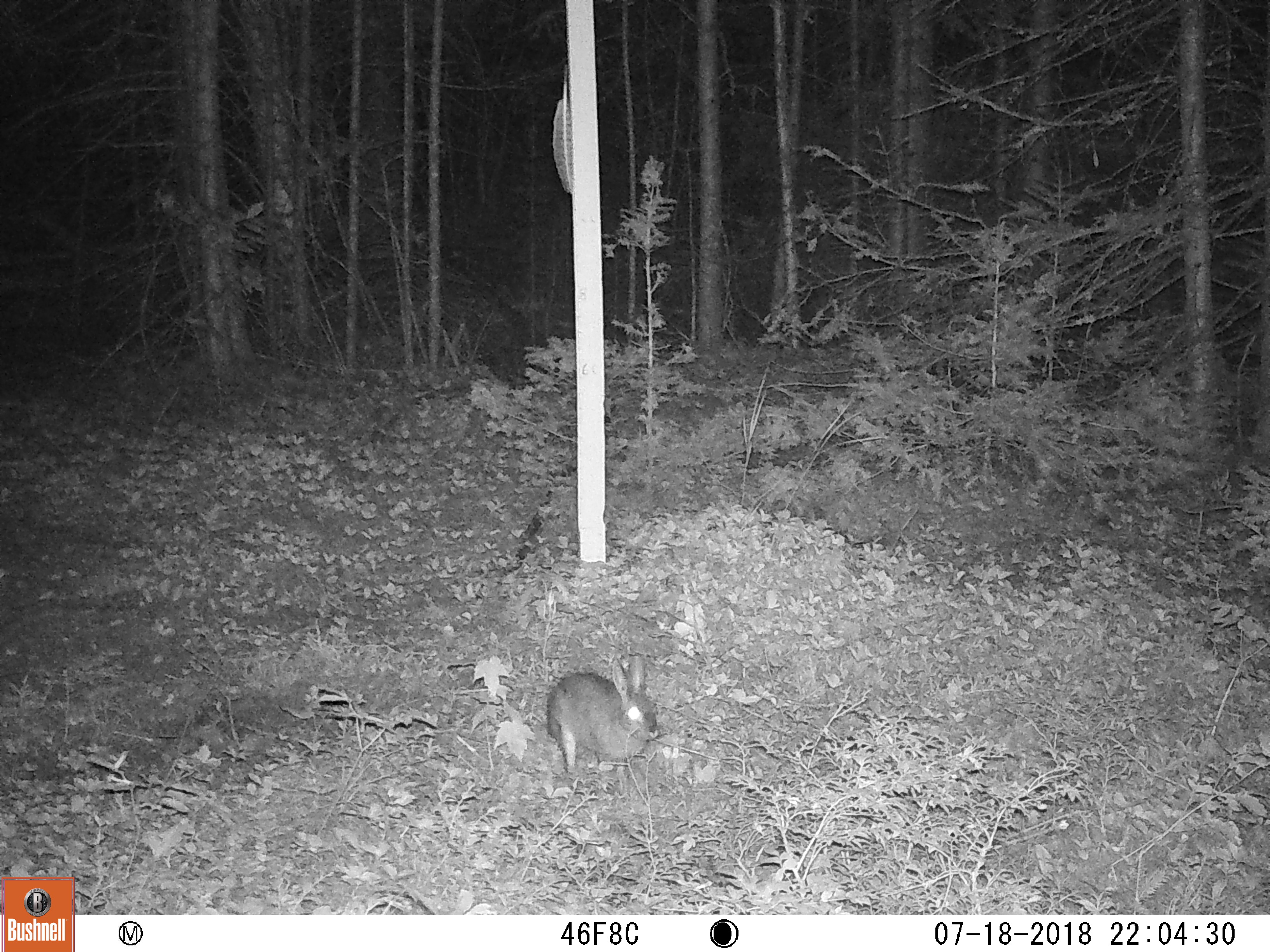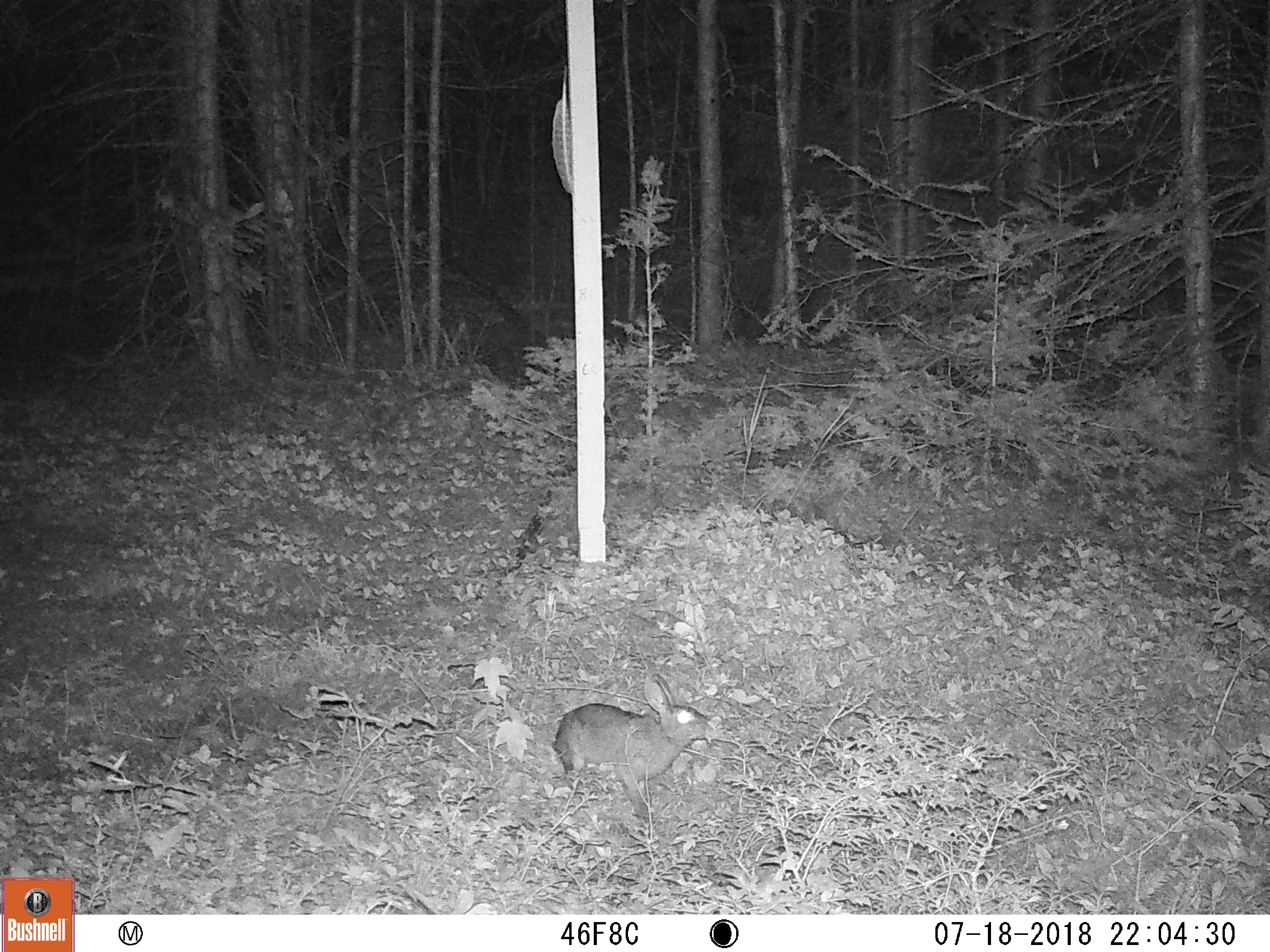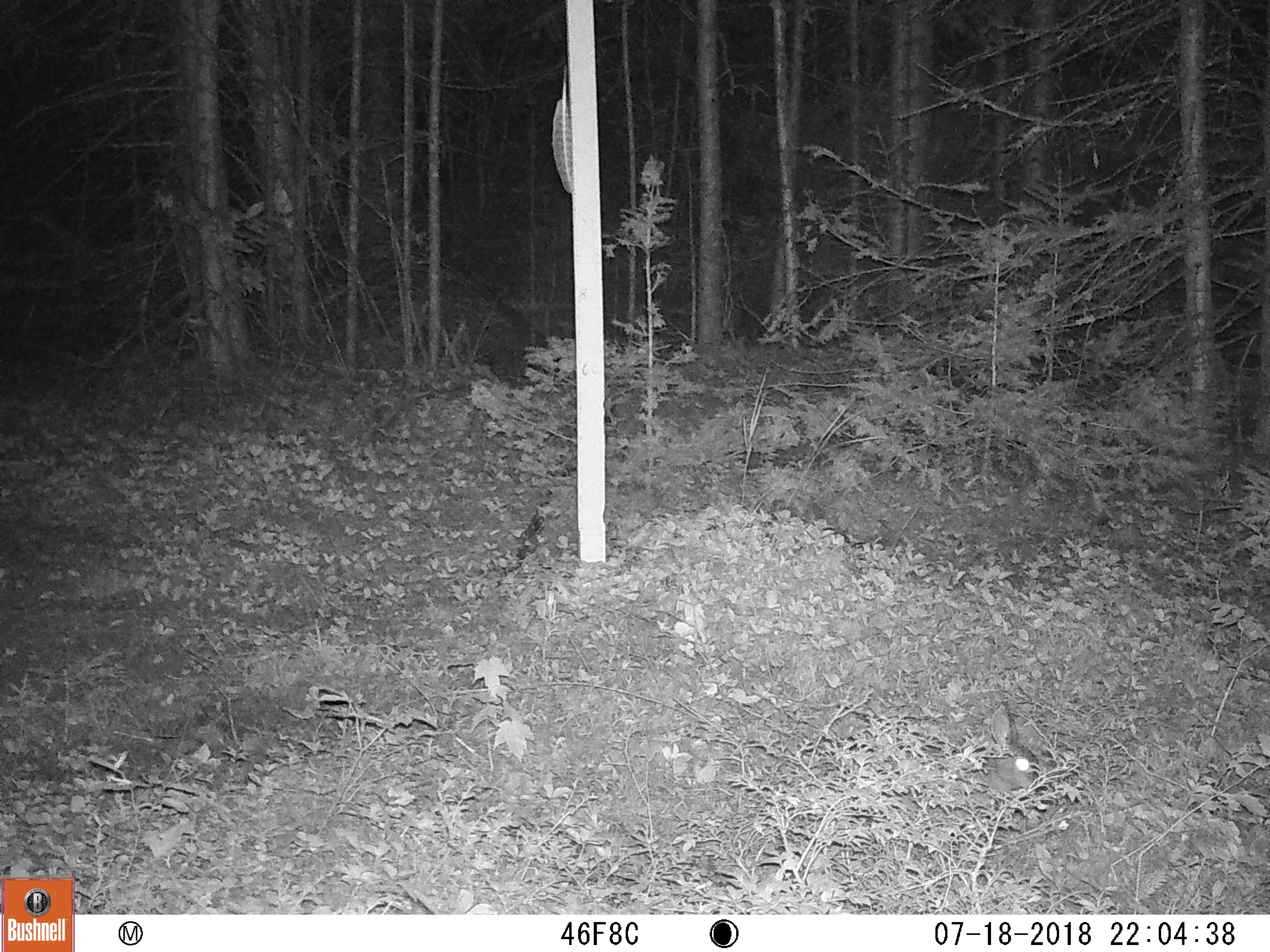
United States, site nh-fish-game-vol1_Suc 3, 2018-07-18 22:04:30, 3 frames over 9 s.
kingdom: Animalia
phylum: Chordata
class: Mammalia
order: Lagomorpha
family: Leporidae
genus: Lepus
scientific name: Lepus americanus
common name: snowshoe hare